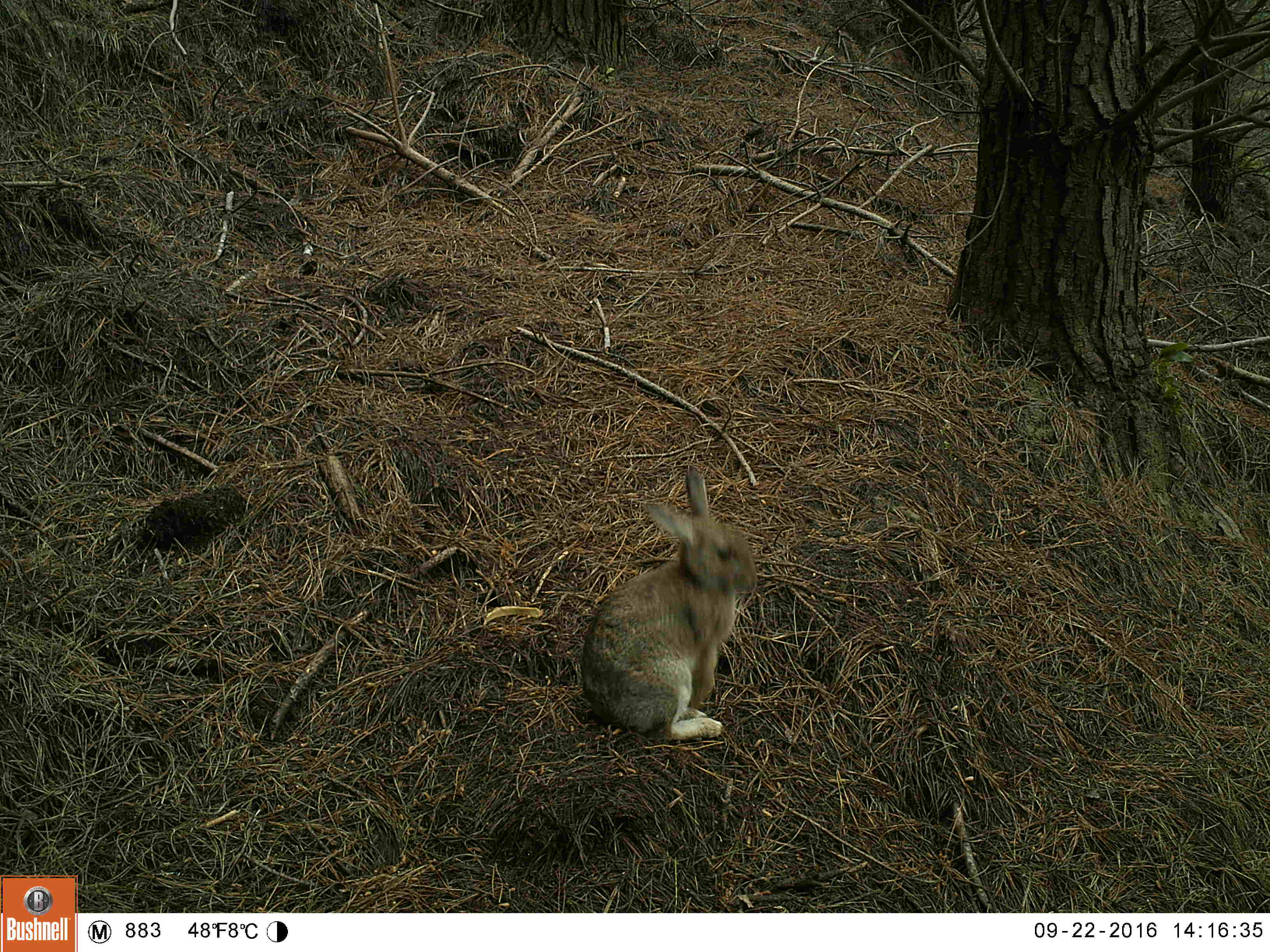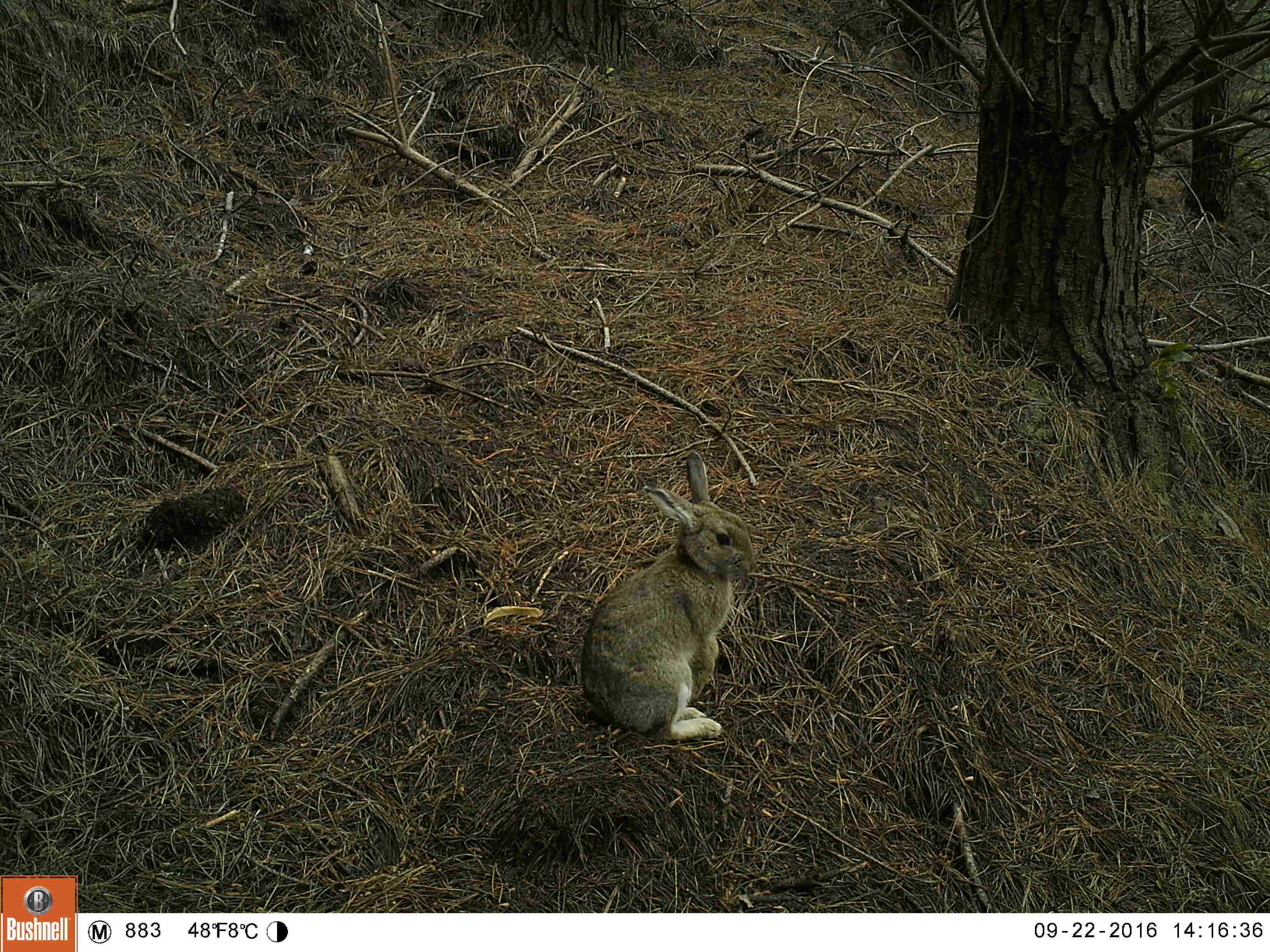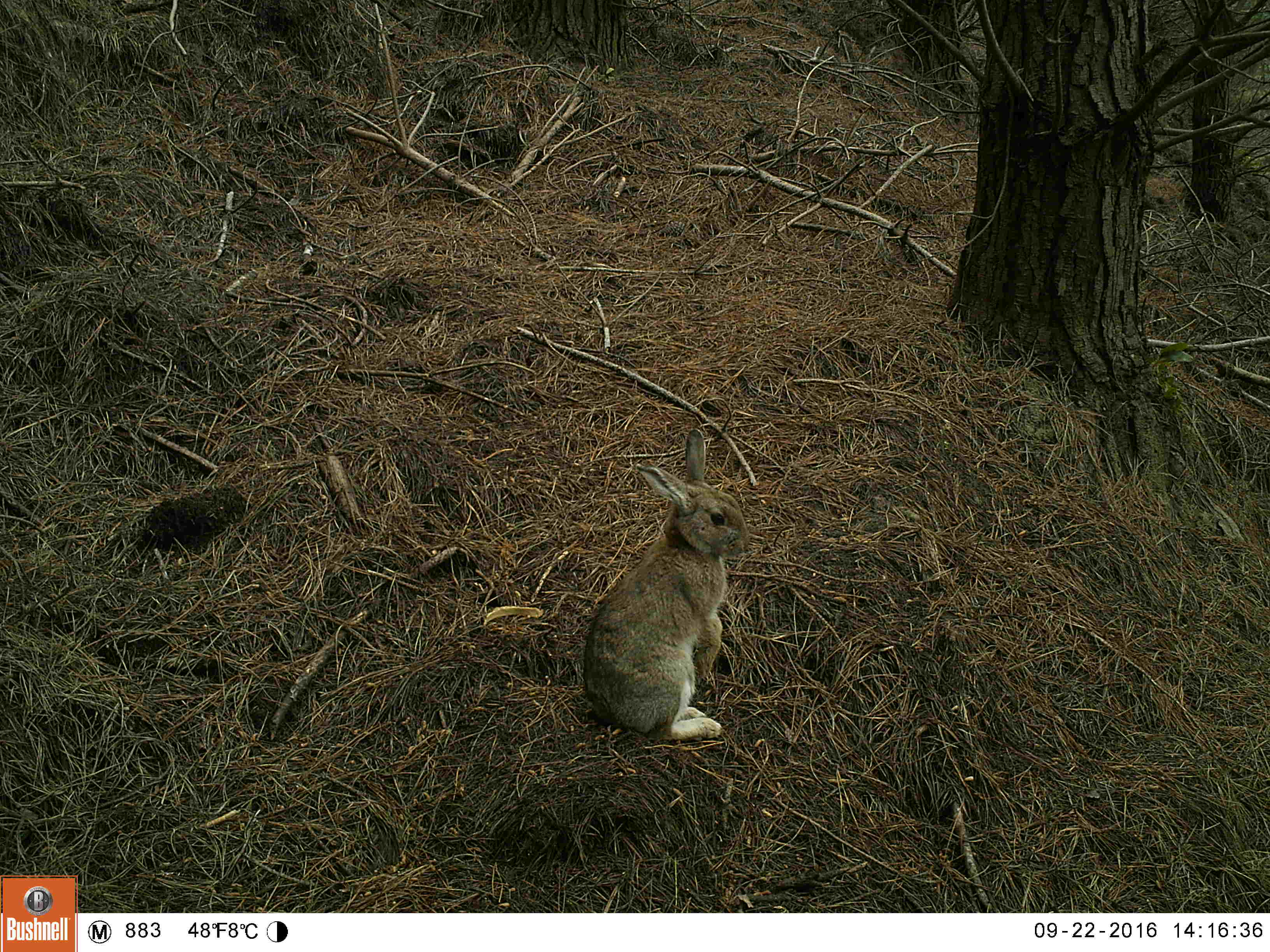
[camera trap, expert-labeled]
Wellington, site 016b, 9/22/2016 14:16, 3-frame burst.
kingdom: Animalia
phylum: Chordata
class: Mammalia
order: Lagomorpha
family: Leporidae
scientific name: Leporidae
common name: rabbit